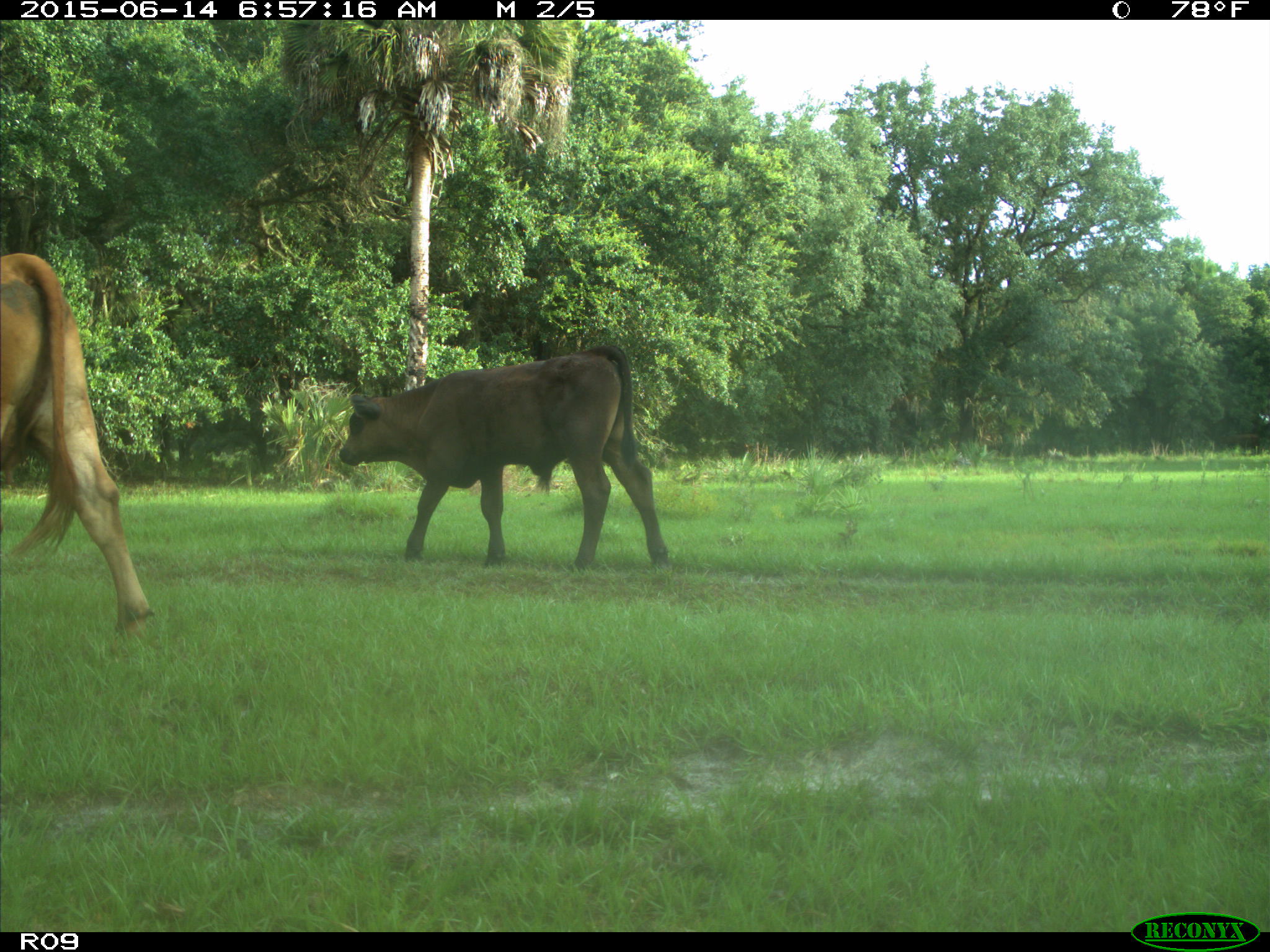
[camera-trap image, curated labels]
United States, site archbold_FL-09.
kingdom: Animalia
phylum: Chordata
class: Mammalia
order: Artiodactyla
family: Bovidae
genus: Bos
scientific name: Bos taurus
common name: domestic cow